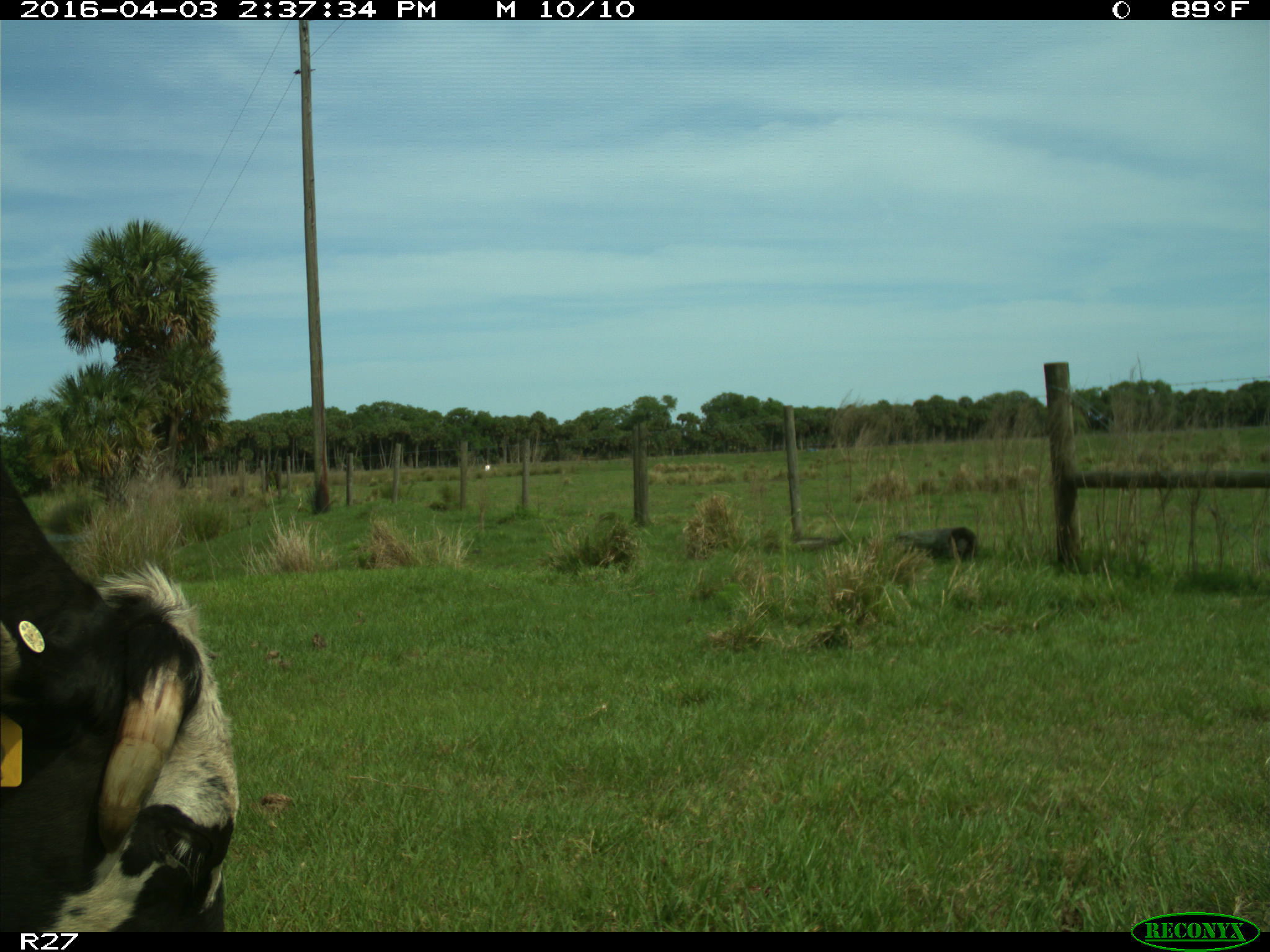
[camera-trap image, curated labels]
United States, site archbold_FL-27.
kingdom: Animalia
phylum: Chordata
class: Mammalia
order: Artiodactyla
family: Bovidae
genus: Bos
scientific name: Bos taurus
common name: domestic cow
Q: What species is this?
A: Bos taurus (domestic cow).